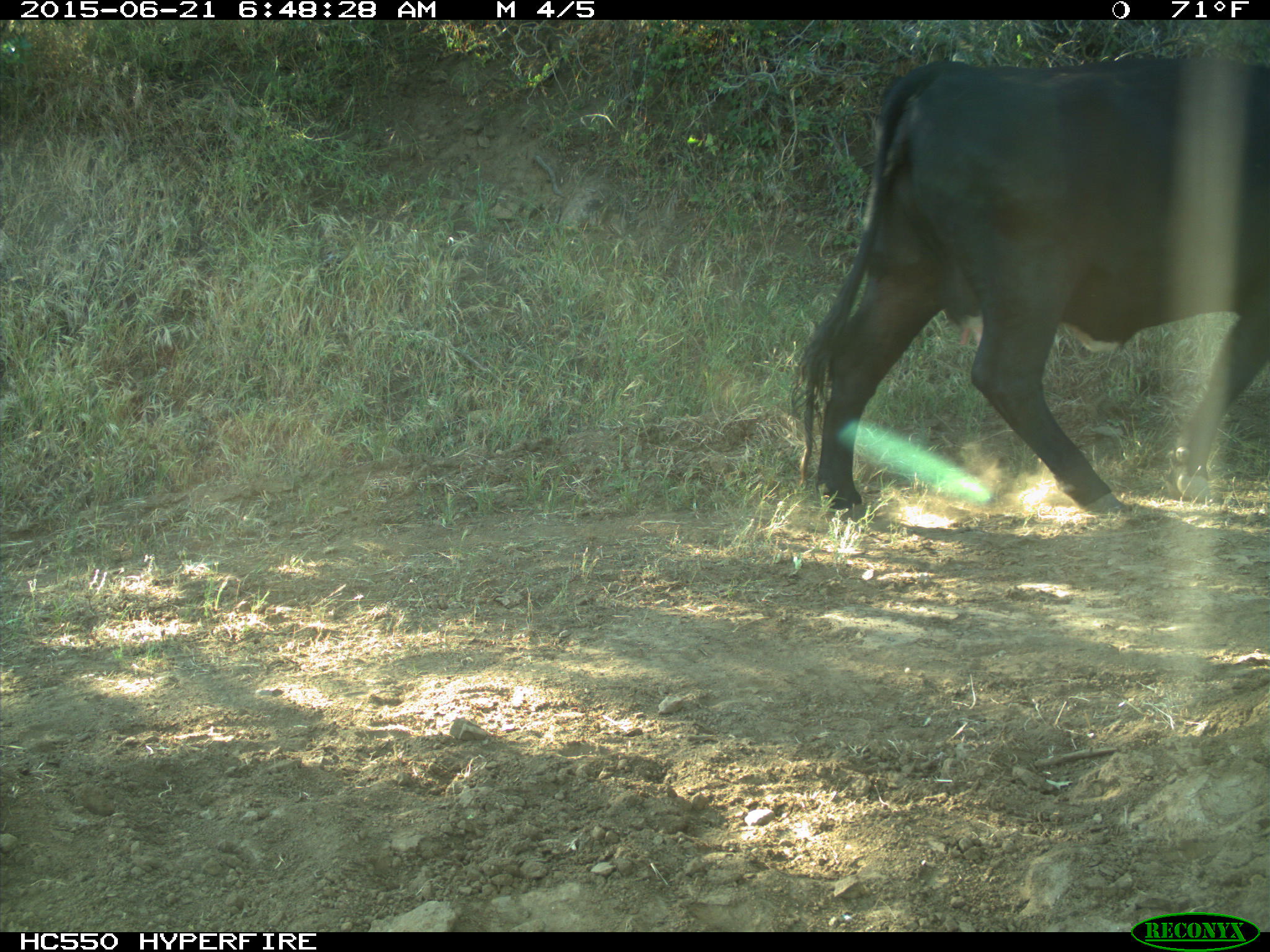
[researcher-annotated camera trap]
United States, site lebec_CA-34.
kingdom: Animalia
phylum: Chordata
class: Mammalia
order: Artiodactyla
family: Bovidae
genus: Bos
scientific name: Bos taurus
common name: domestic cow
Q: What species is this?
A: Bos taurus (domestic cow).